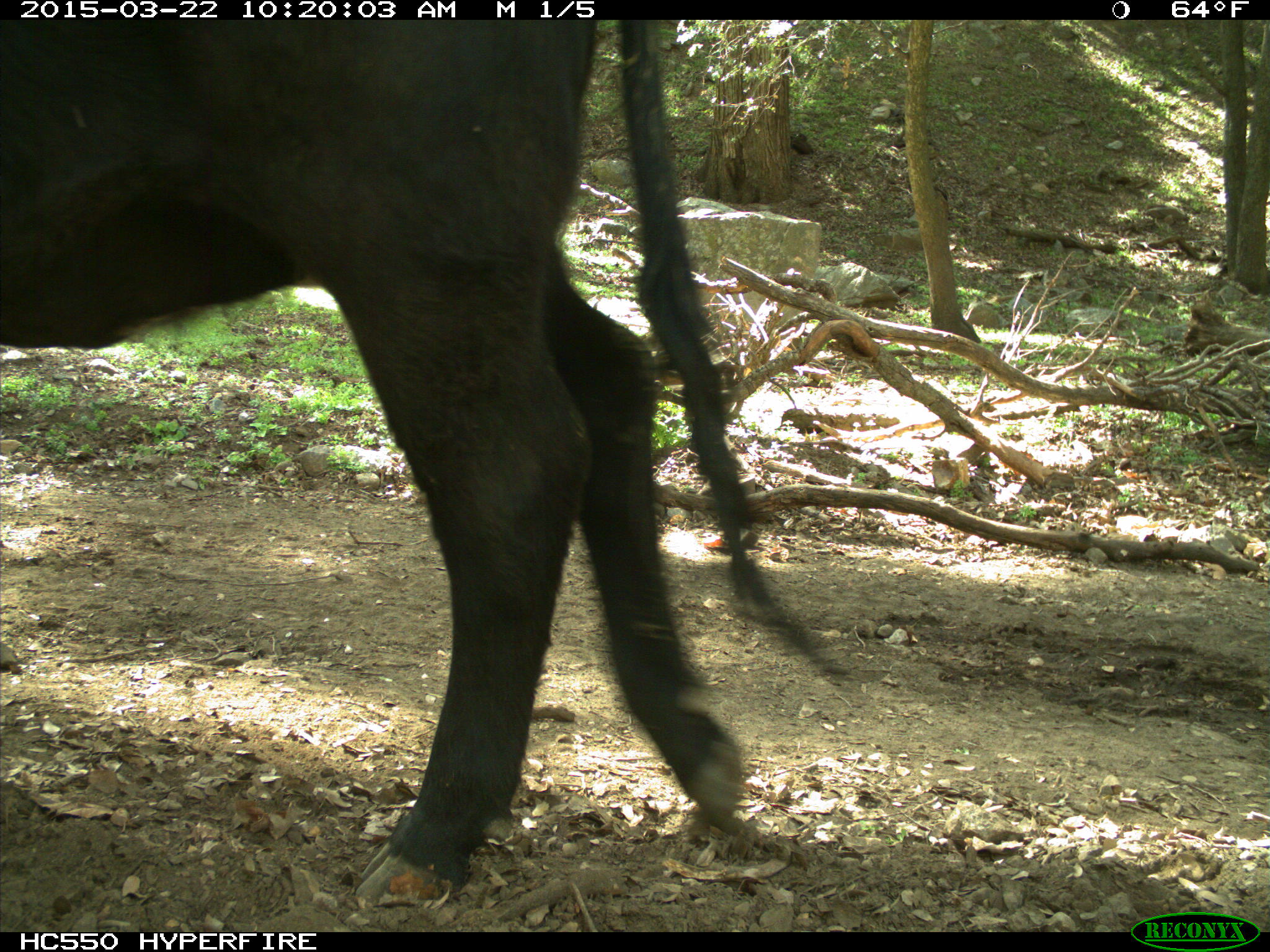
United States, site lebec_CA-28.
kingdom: Animalia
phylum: Chordata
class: Mammalia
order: Artiodactyla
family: Bovidae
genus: Bos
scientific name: Bos taurus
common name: domestic cow